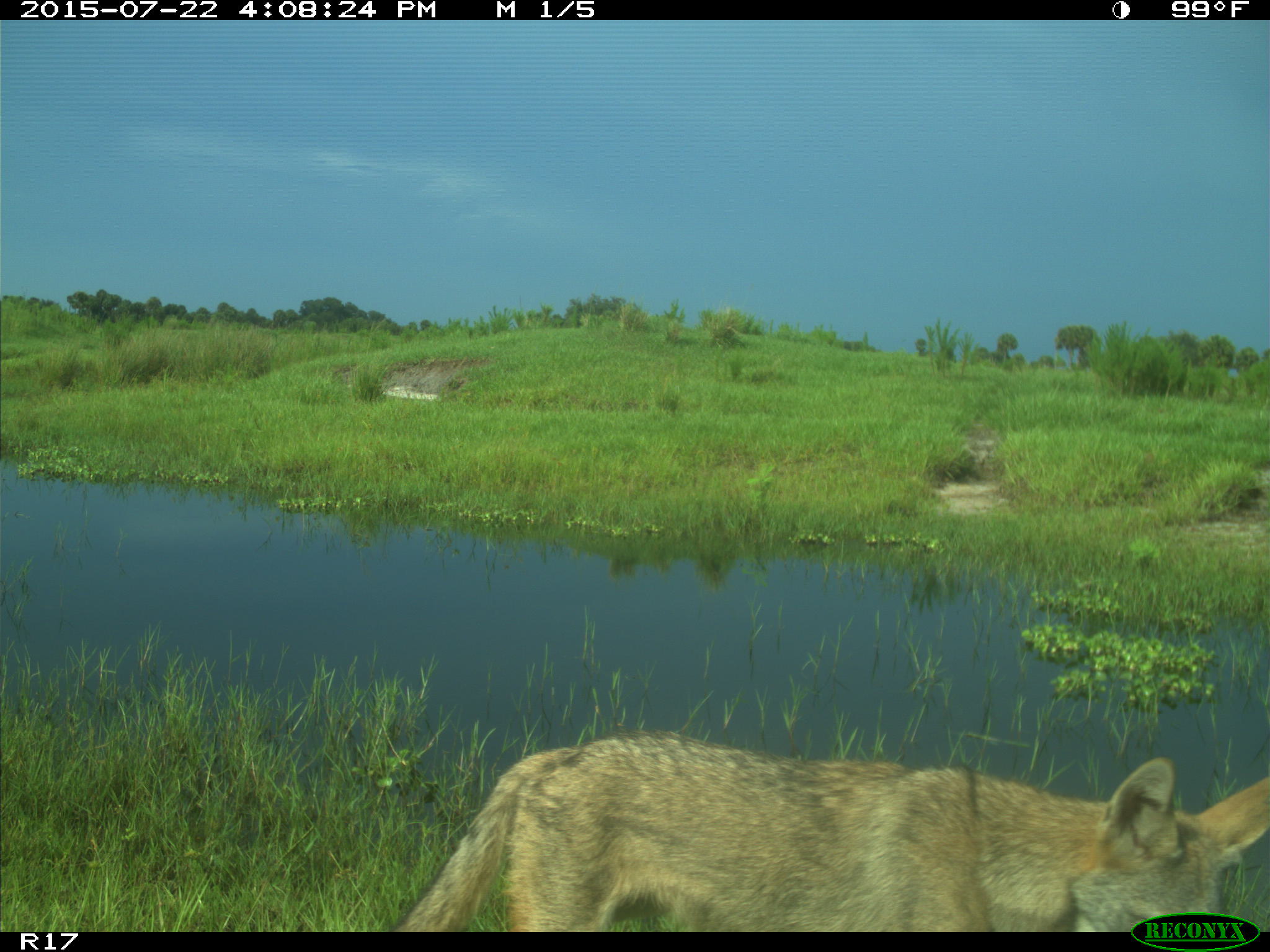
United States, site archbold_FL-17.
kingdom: Animalia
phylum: Chordata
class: Mammalia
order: Carnivora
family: Canidae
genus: Canis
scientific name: Canis latrans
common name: coyote